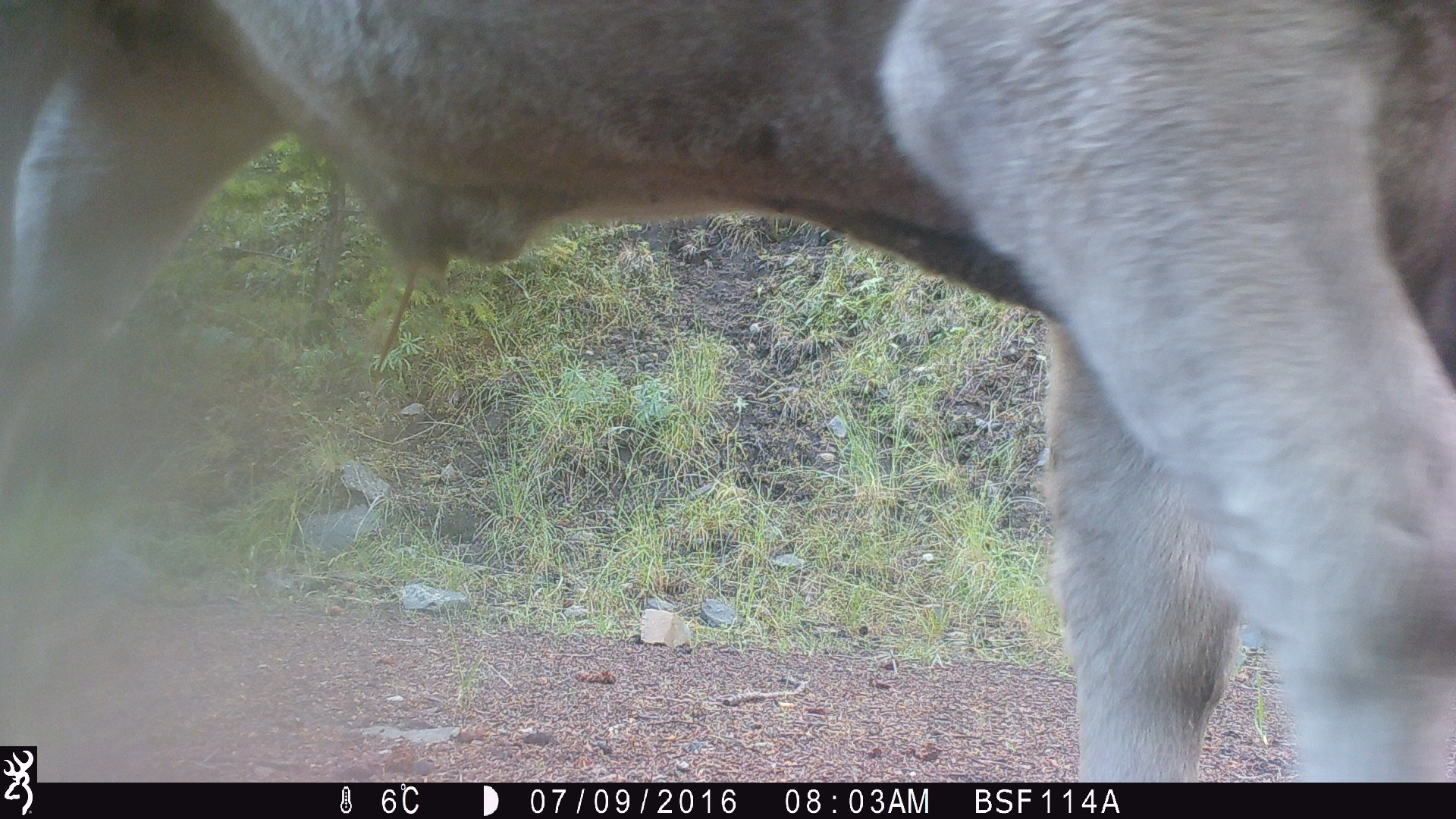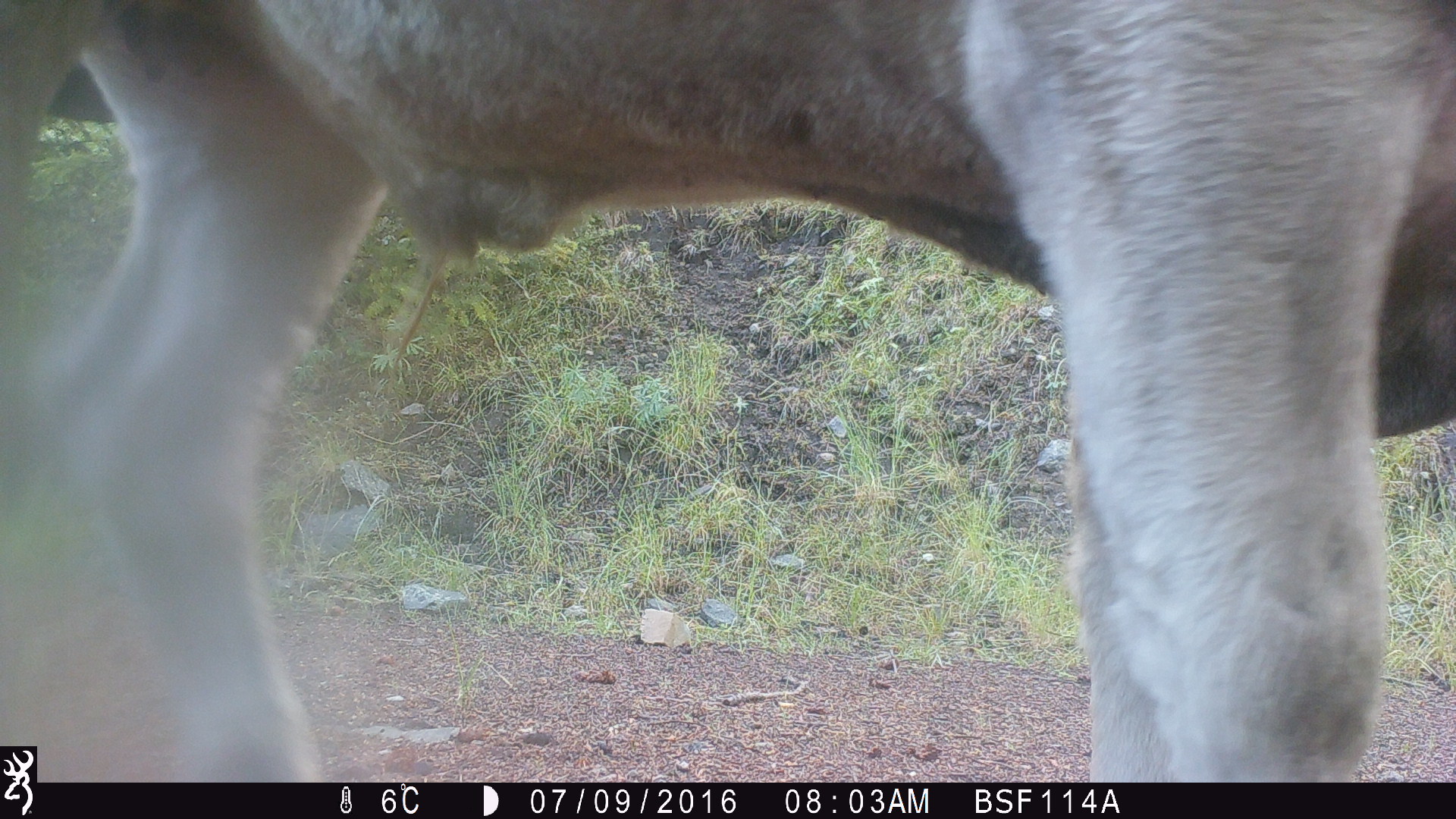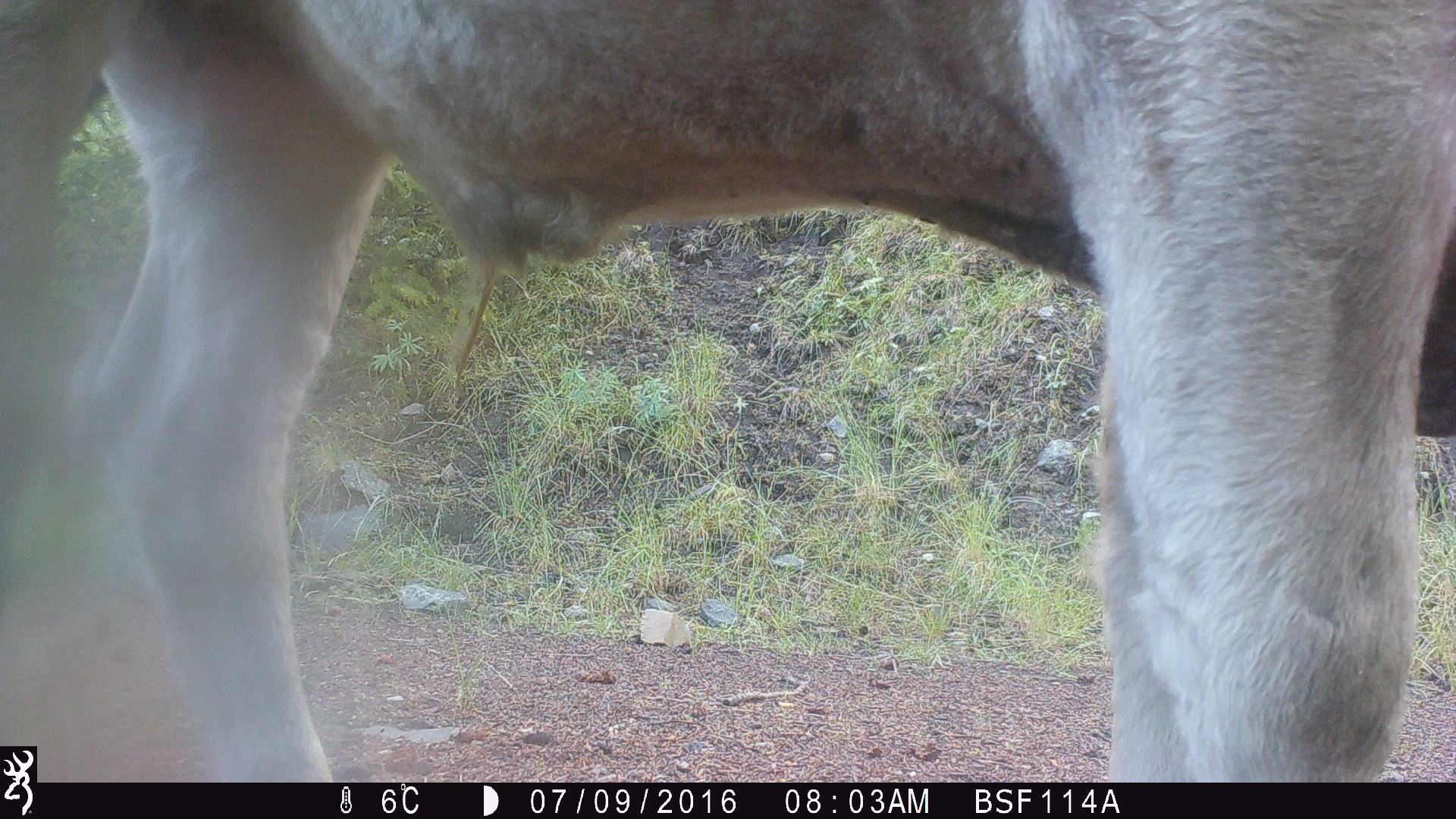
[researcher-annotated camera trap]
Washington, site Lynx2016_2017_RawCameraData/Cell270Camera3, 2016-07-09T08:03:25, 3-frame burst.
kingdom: Animalia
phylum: Chordata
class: Mammalia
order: Artiodactyla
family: Bovidae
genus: Bos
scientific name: Bos taurus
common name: domestic cattle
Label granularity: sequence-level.